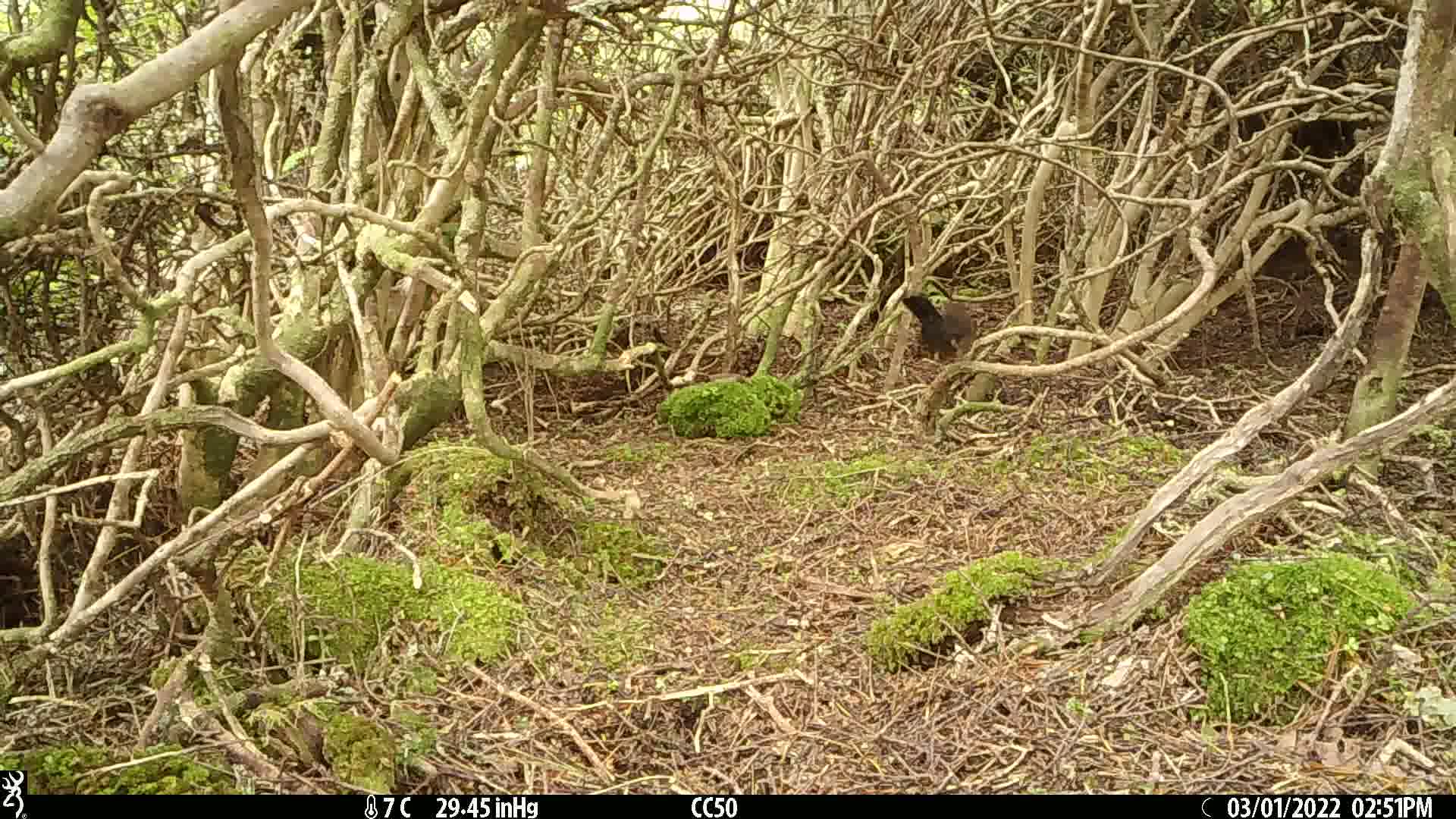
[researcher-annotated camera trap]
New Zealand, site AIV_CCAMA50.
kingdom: Animalia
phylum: Chordata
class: Aves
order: Passeriformes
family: Turdidae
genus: Turdus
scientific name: Turdus merula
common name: eurasian blackbird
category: blackbird